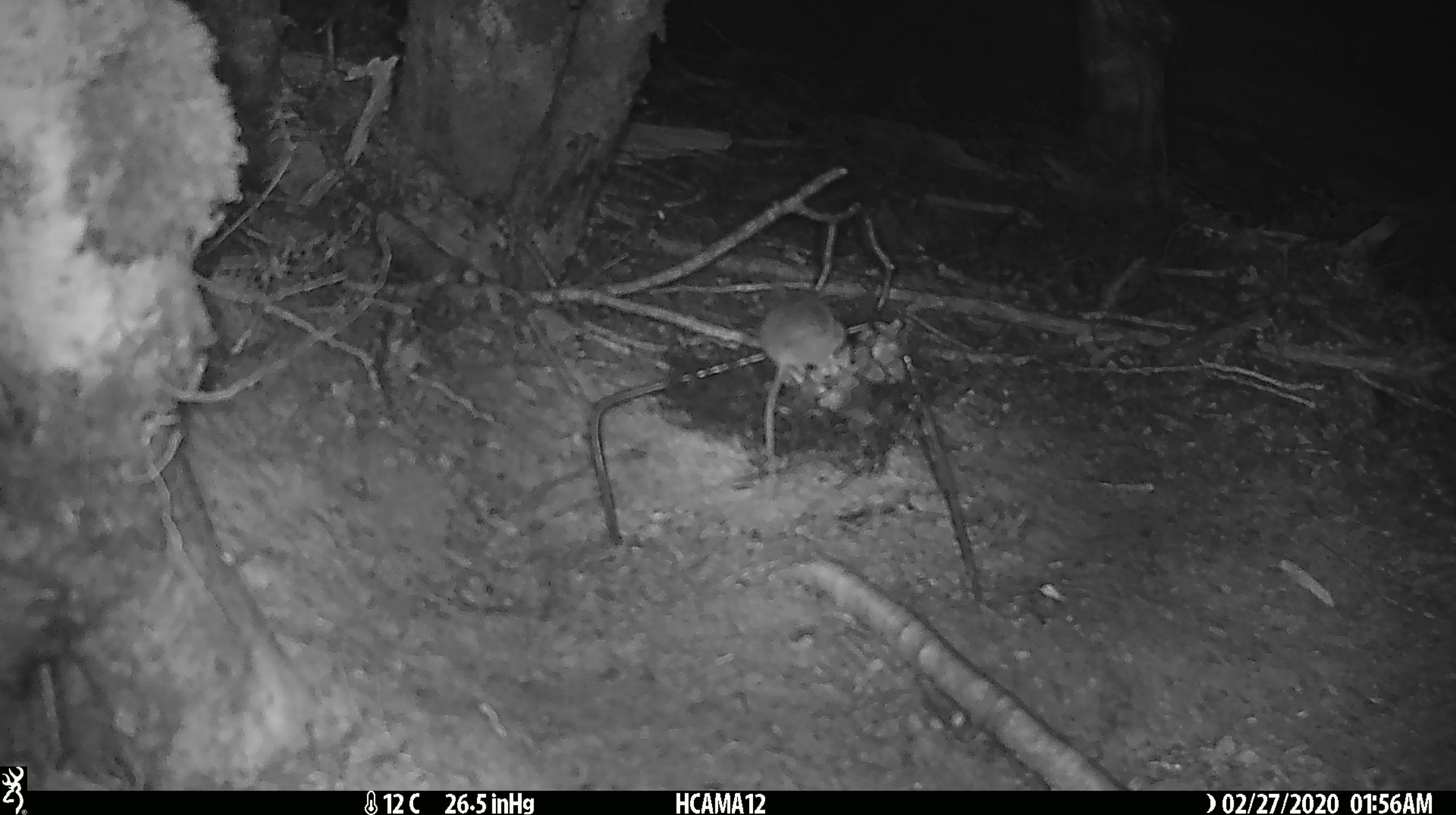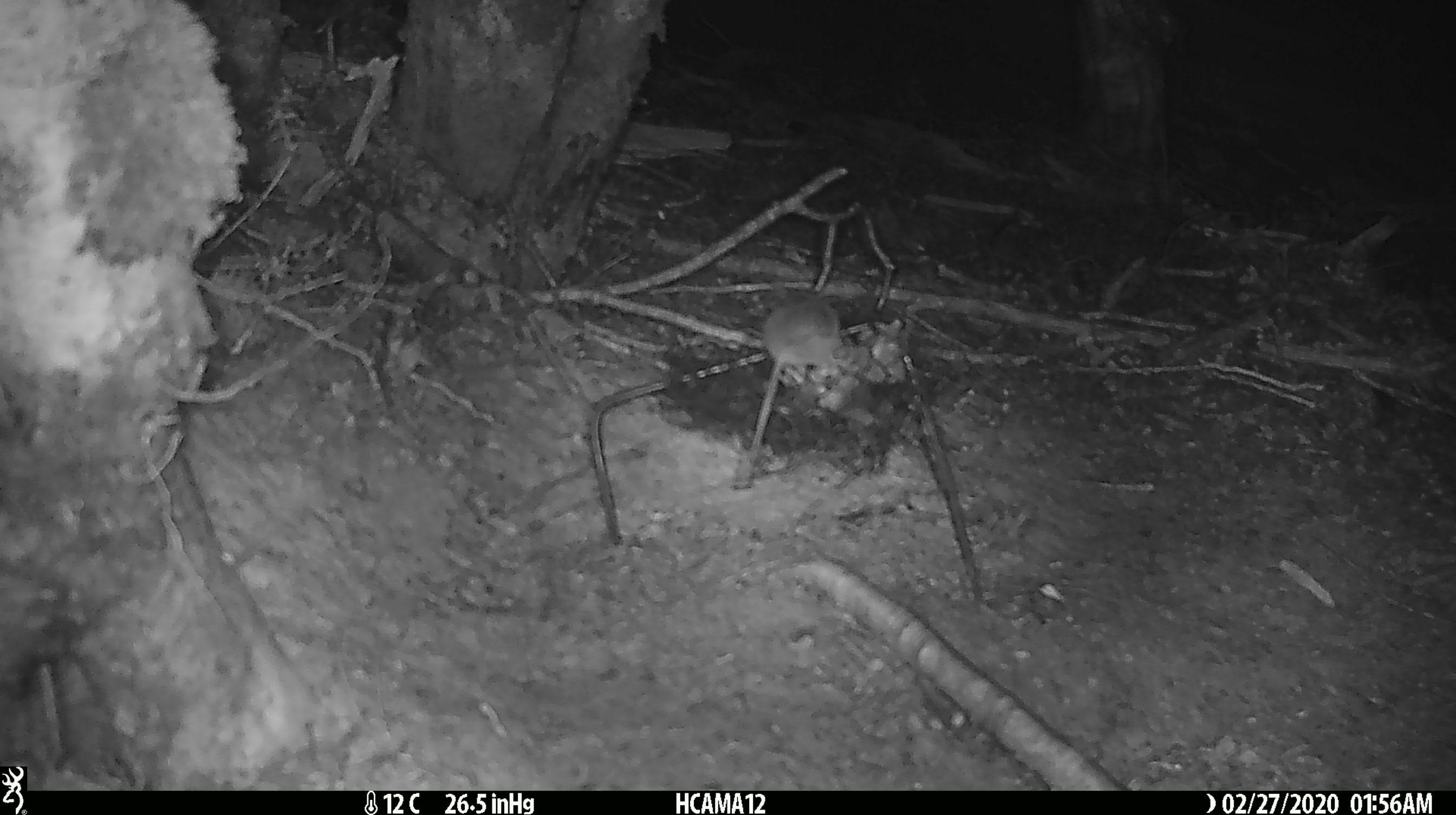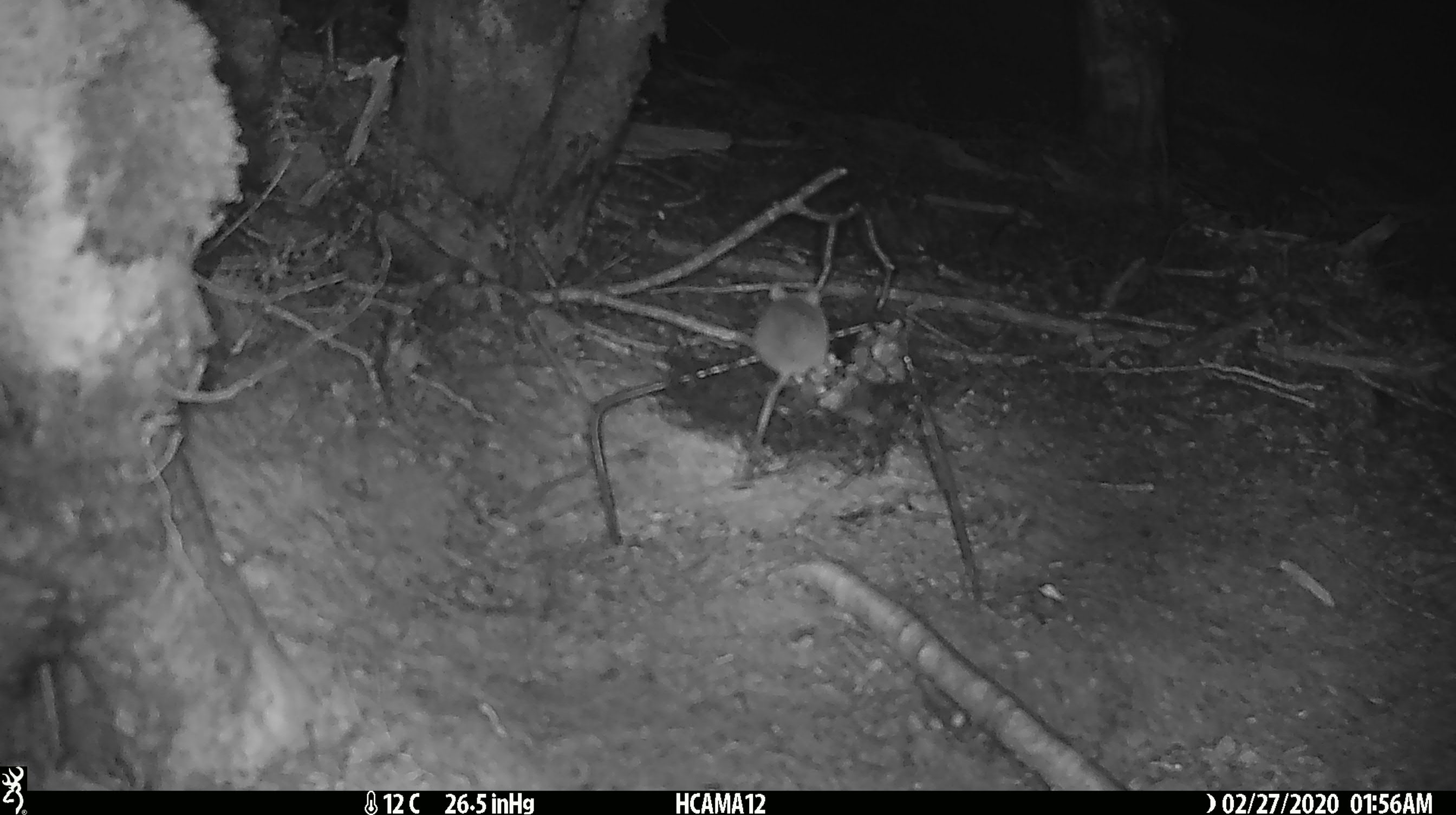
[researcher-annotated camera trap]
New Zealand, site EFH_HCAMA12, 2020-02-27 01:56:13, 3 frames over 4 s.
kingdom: Animalia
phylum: Chordata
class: Mammalia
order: Rodentia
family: Muridae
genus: Mus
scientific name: Mus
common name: mouse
Mouse (Mus).